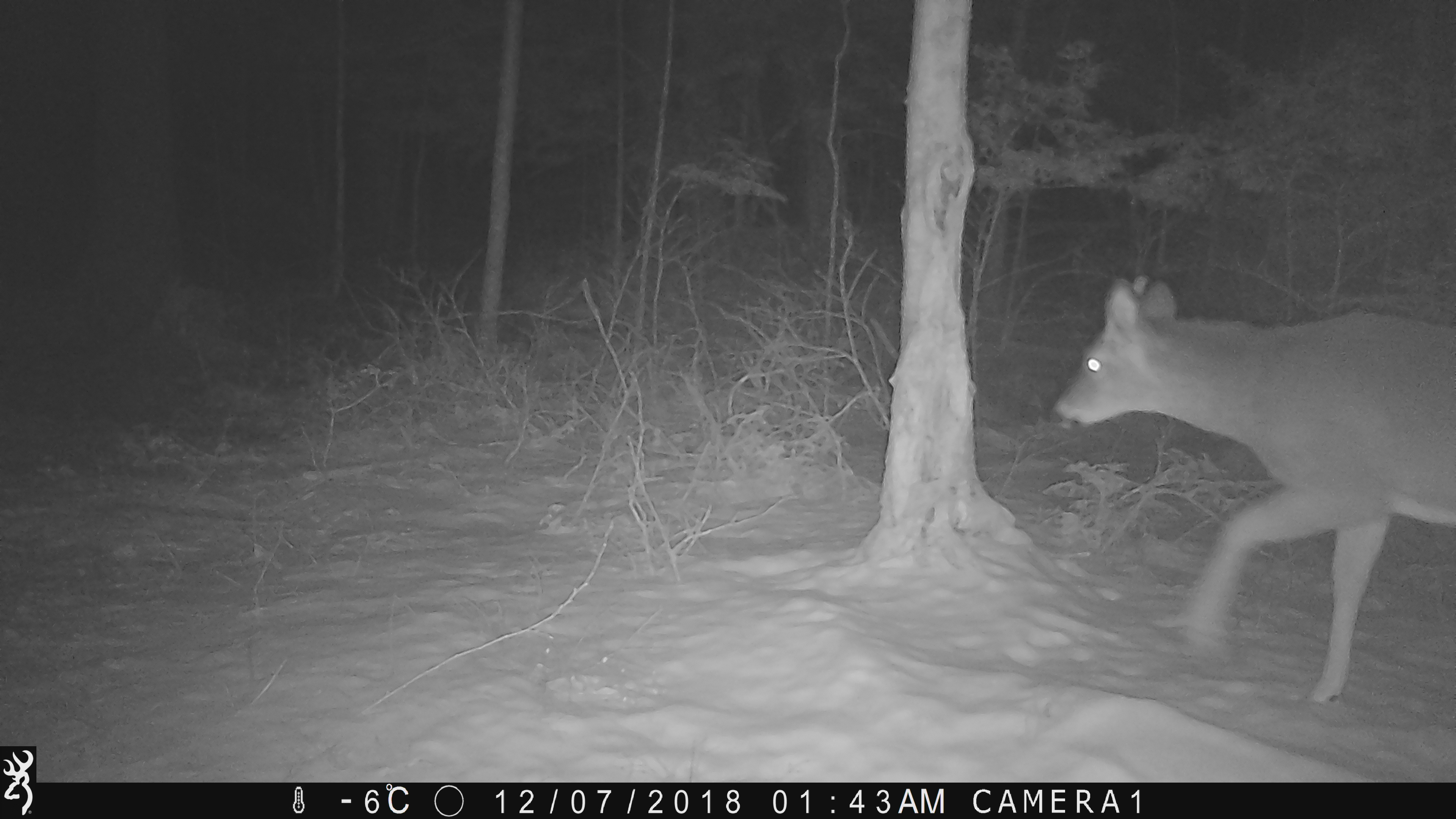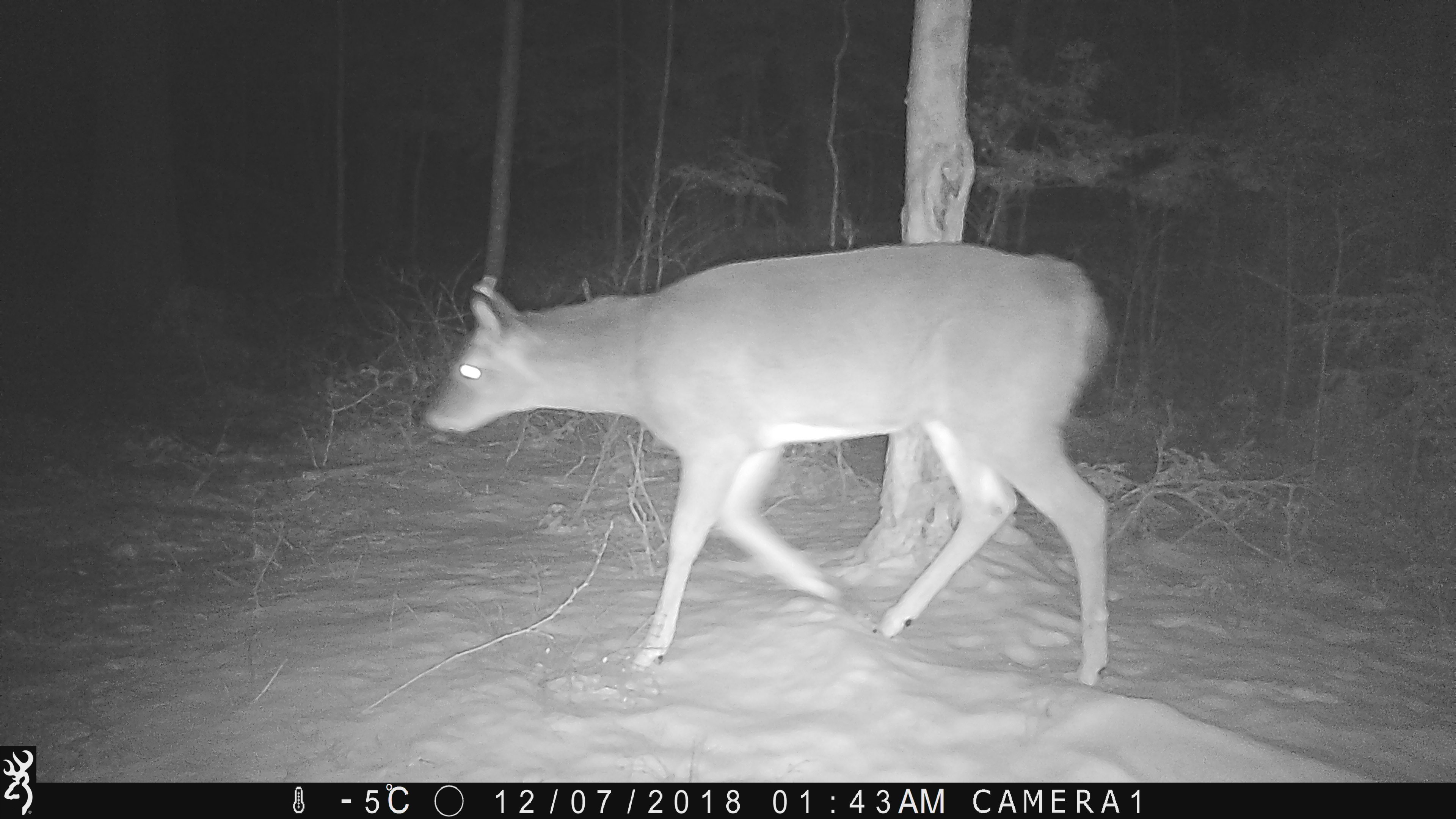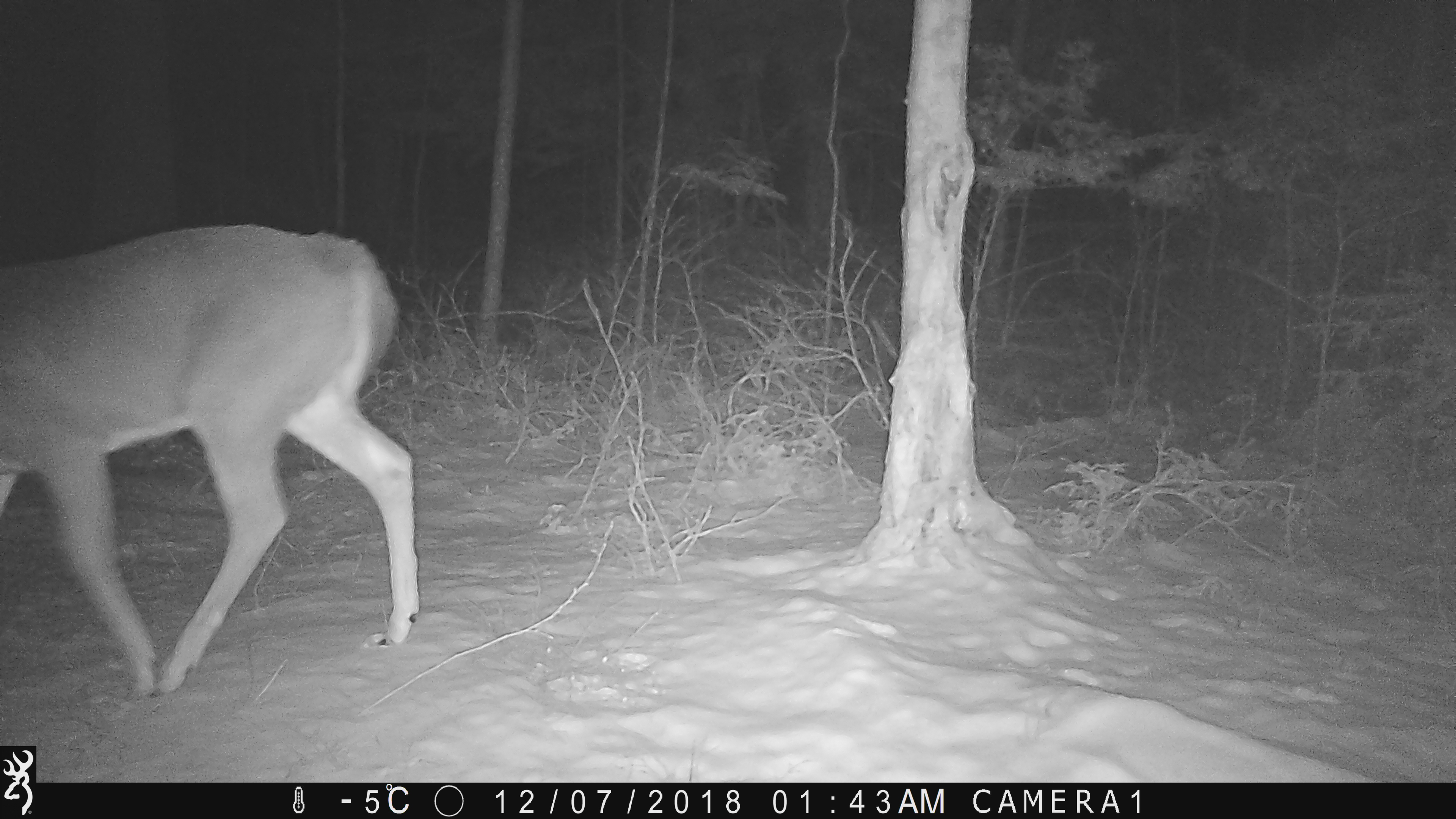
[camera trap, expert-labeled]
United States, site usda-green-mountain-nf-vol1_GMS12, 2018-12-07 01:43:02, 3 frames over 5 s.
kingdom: Animalia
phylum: Chordata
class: Mammalia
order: Artiodactyla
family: Cervidae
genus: Odocoileus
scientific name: Odocoileus virginianus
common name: white-tailed deer